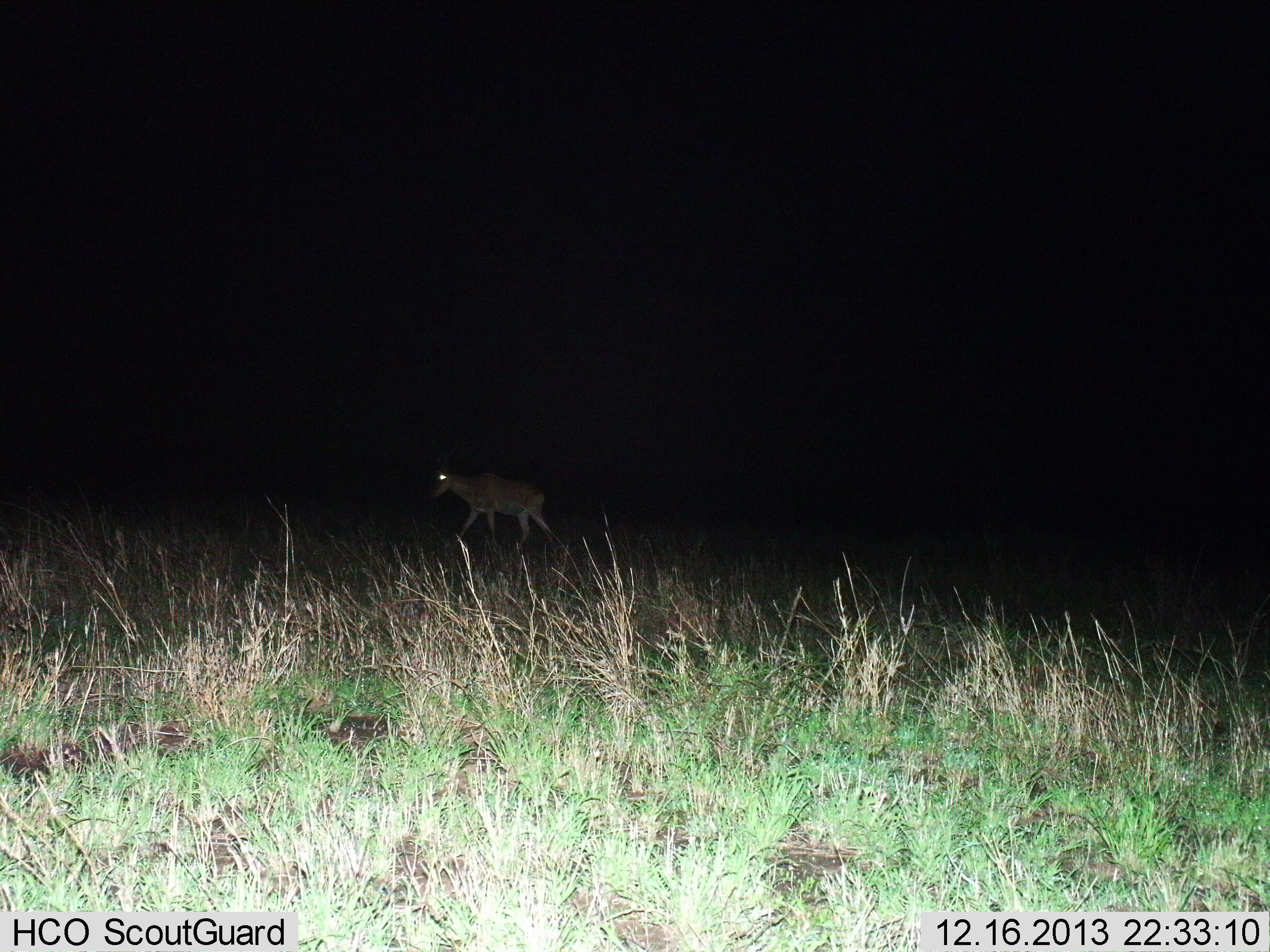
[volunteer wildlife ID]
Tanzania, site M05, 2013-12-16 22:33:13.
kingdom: Animalia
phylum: Chordata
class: Mammalia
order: Artiodactyla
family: Bovidae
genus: Alcelaphus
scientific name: Alcelaphus buselaphus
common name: hartebeest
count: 1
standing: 7%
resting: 0%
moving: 93%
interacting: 0%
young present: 0%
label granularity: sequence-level